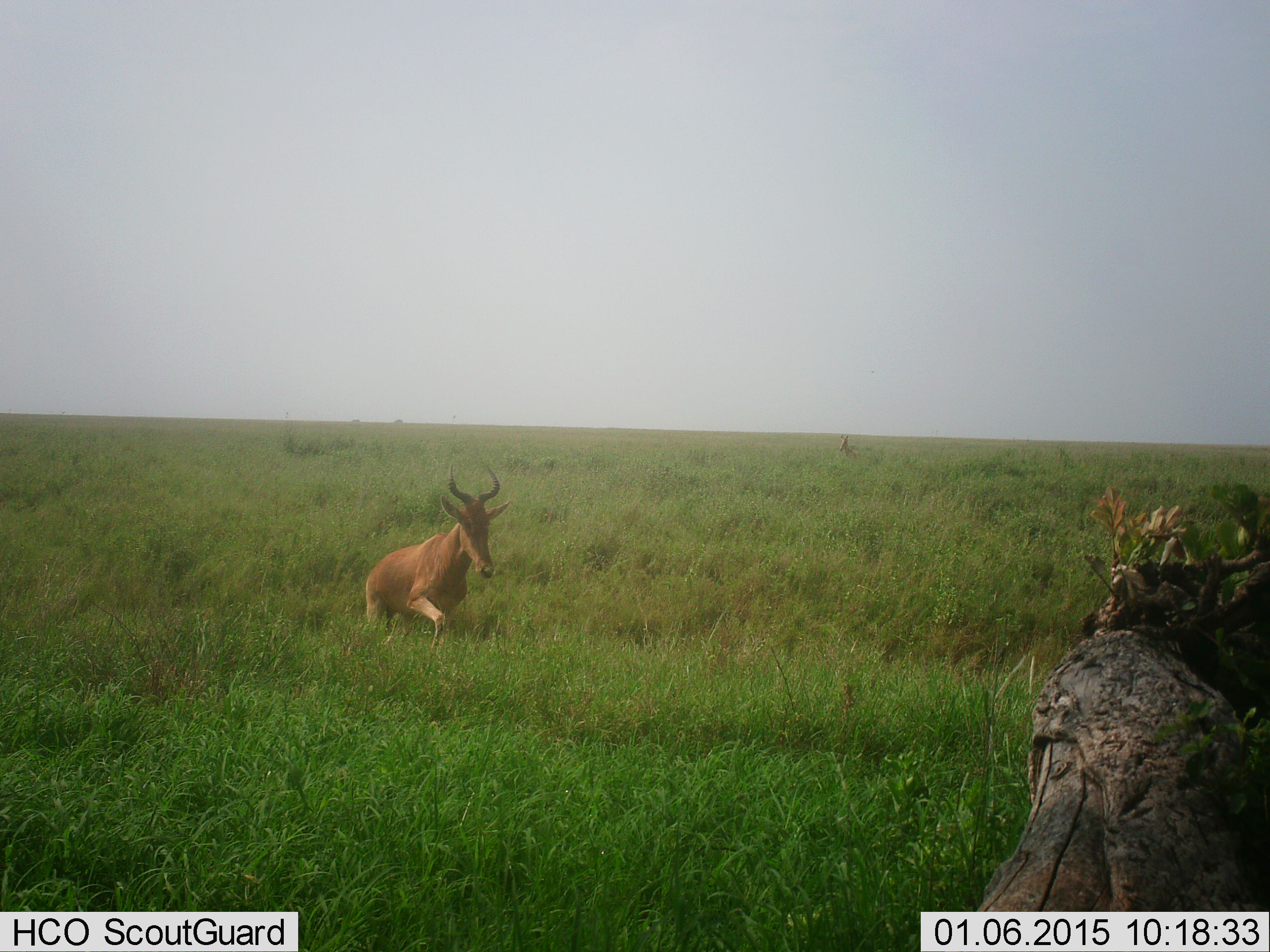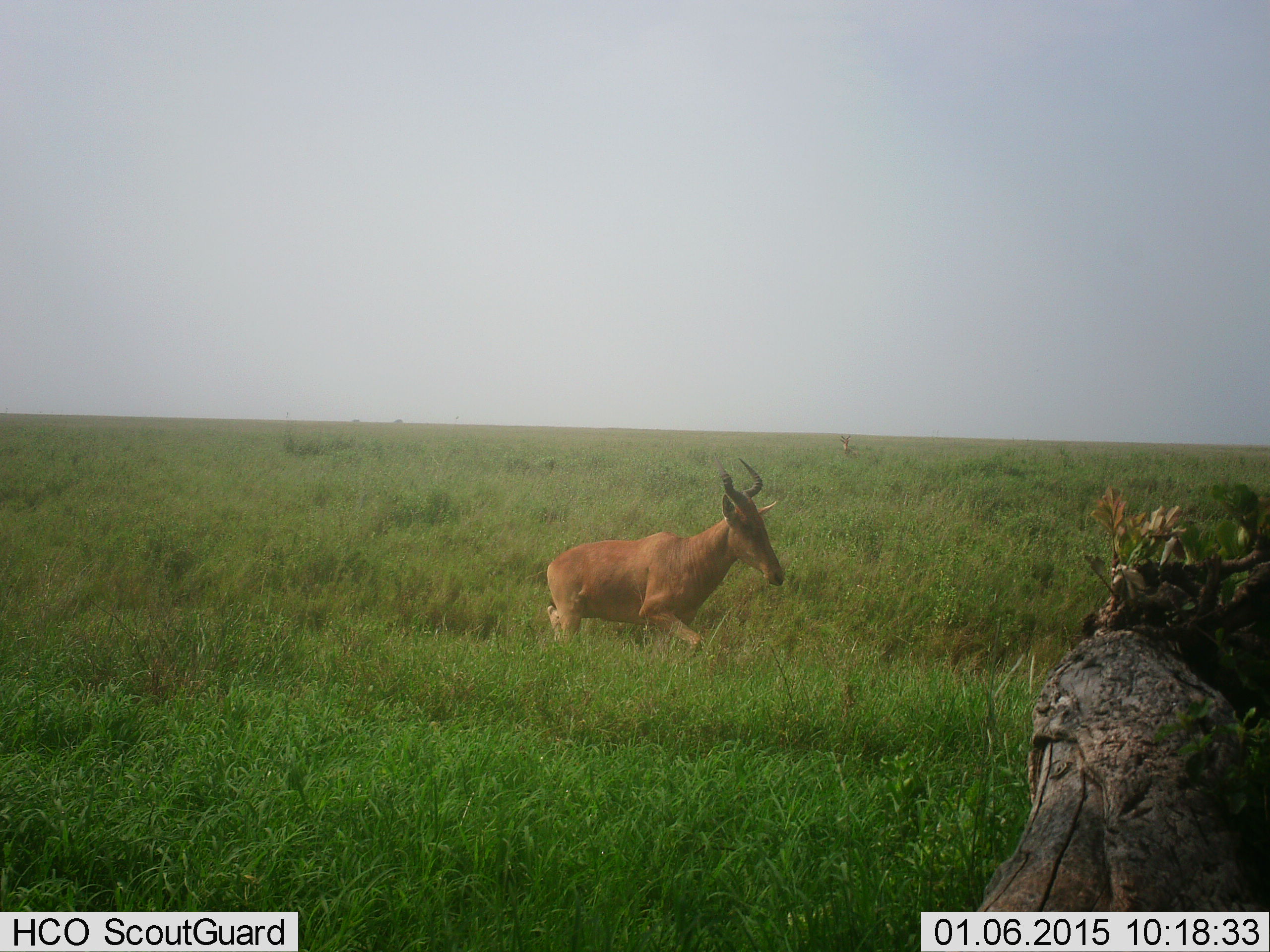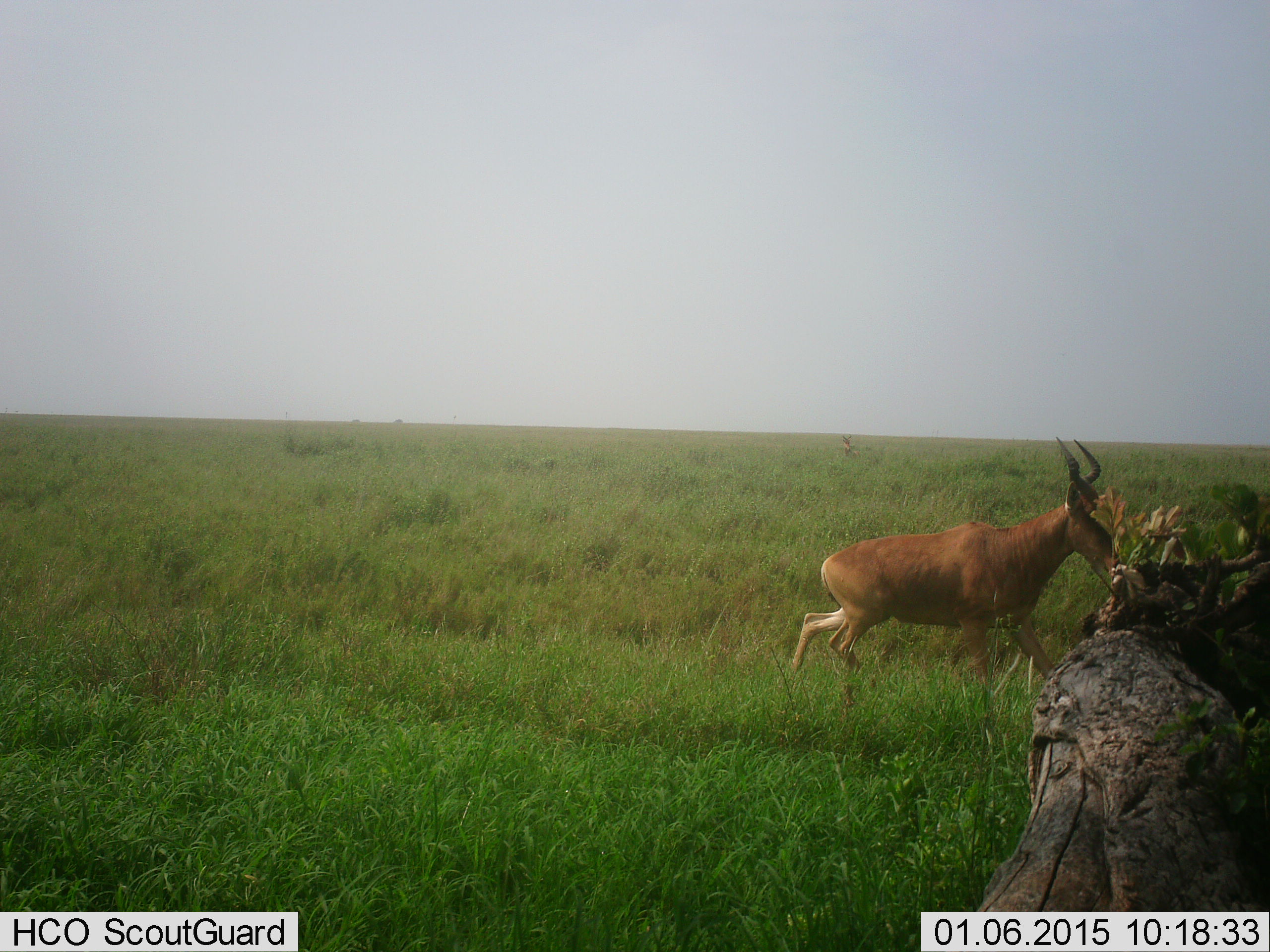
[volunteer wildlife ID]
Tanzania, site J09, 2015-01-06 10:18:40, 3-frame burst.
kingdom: Animalia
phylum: Chordata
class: Mammalia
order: Artiodactyla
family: Bovidae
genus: Alcelaphus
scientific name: Alcelaphus buselaphus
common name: hartebeest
Hartebeest (Alcelaphus buselaphus), count 1. Behavior (volunteer vote fractions): standing 9%, resting 0%, moving 100%, interacting 0%. Young present (vote fraction): 0%. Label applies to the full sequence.